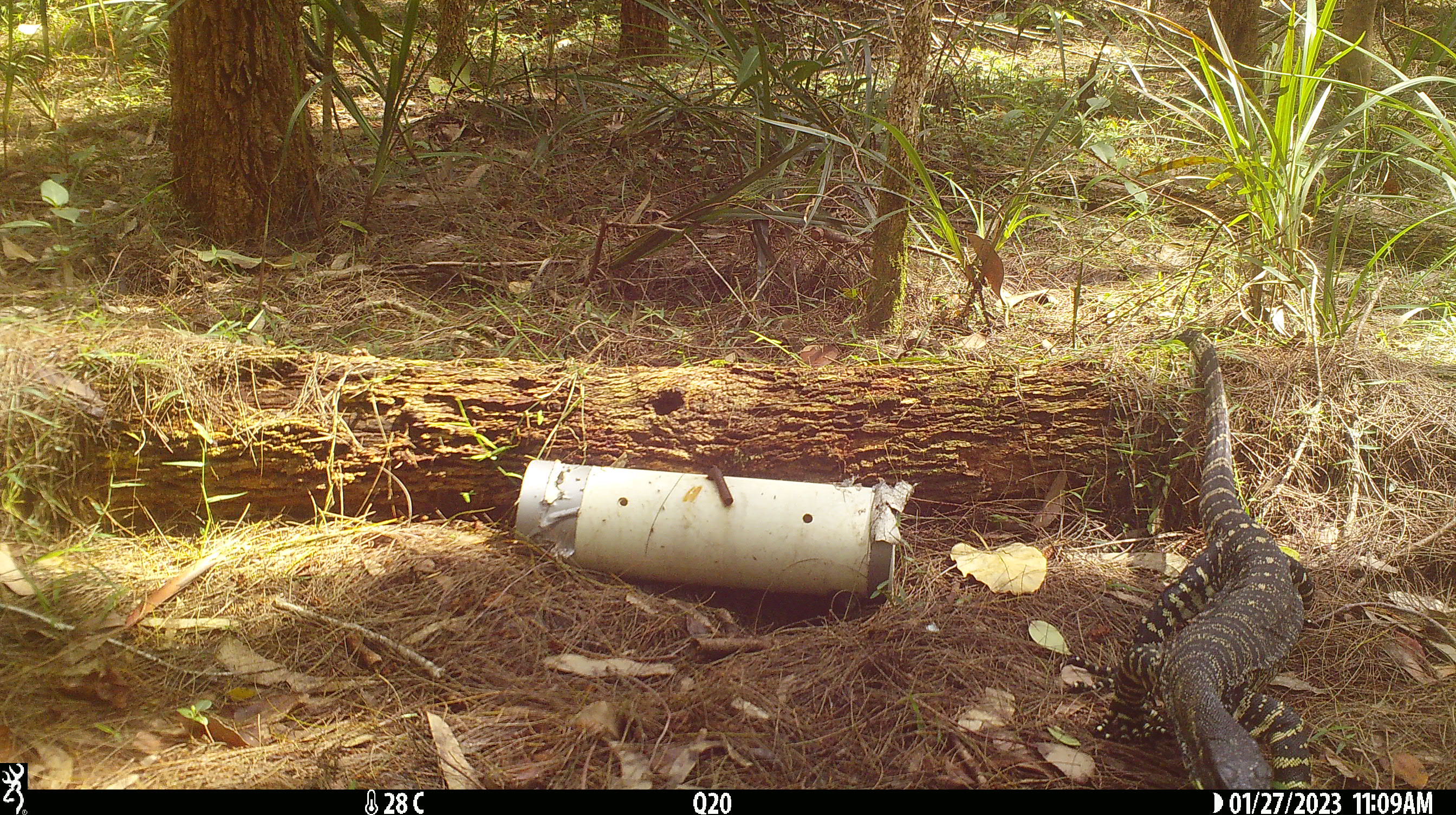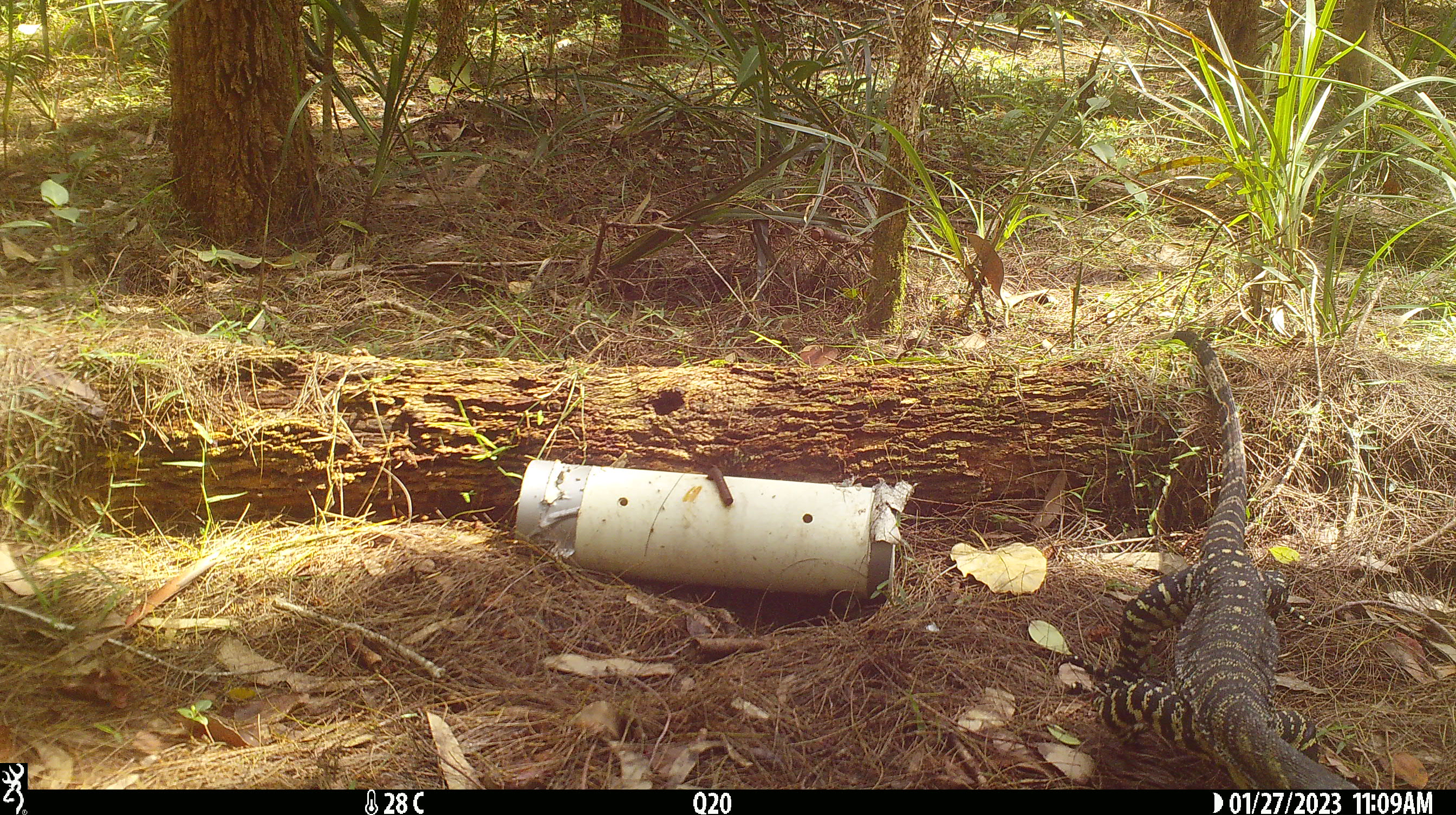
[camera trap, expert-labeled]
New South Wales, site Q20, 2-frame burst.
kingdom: Animalia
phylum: Chordata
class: Reptilia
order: Squamata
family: Varanidae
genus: Varanus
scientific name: Varanus varius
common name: lace monitor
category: goanna